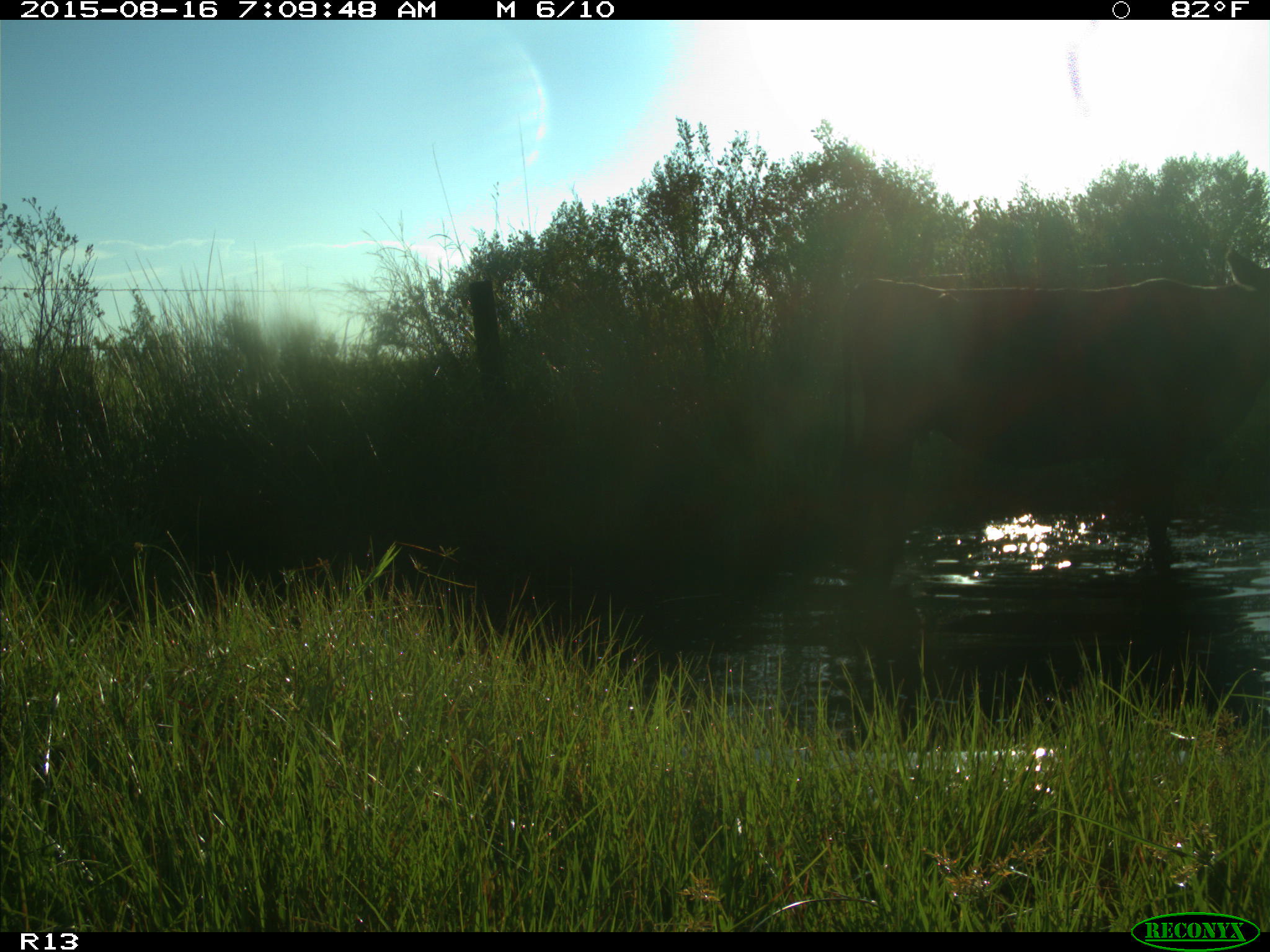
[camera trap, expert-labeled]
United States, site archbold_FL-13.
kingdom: Animalia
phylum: Chordata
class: Mammalia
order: Artiodactyla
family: Bovidae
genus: Bos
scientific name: Bos taurus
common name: domestic cow